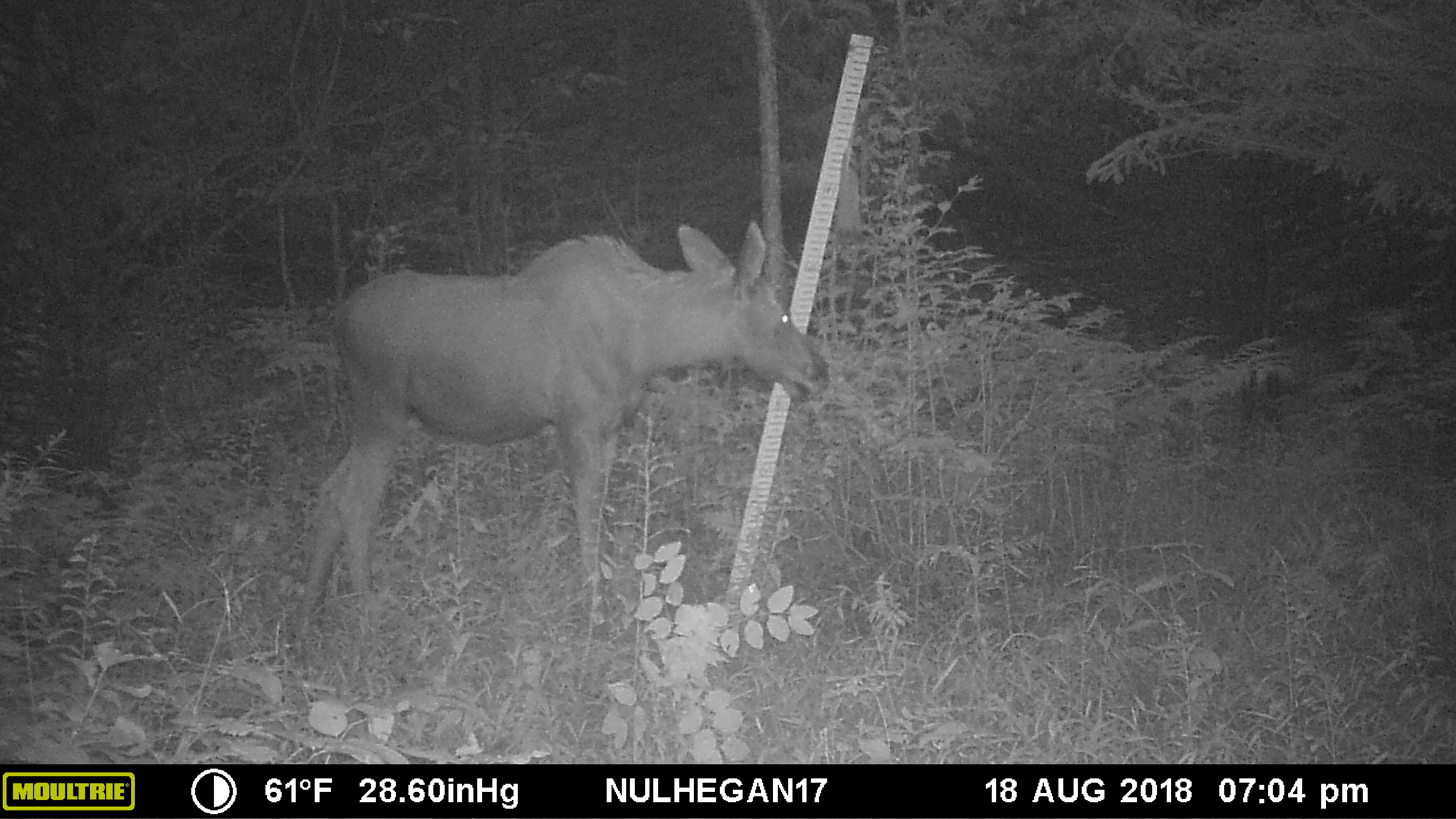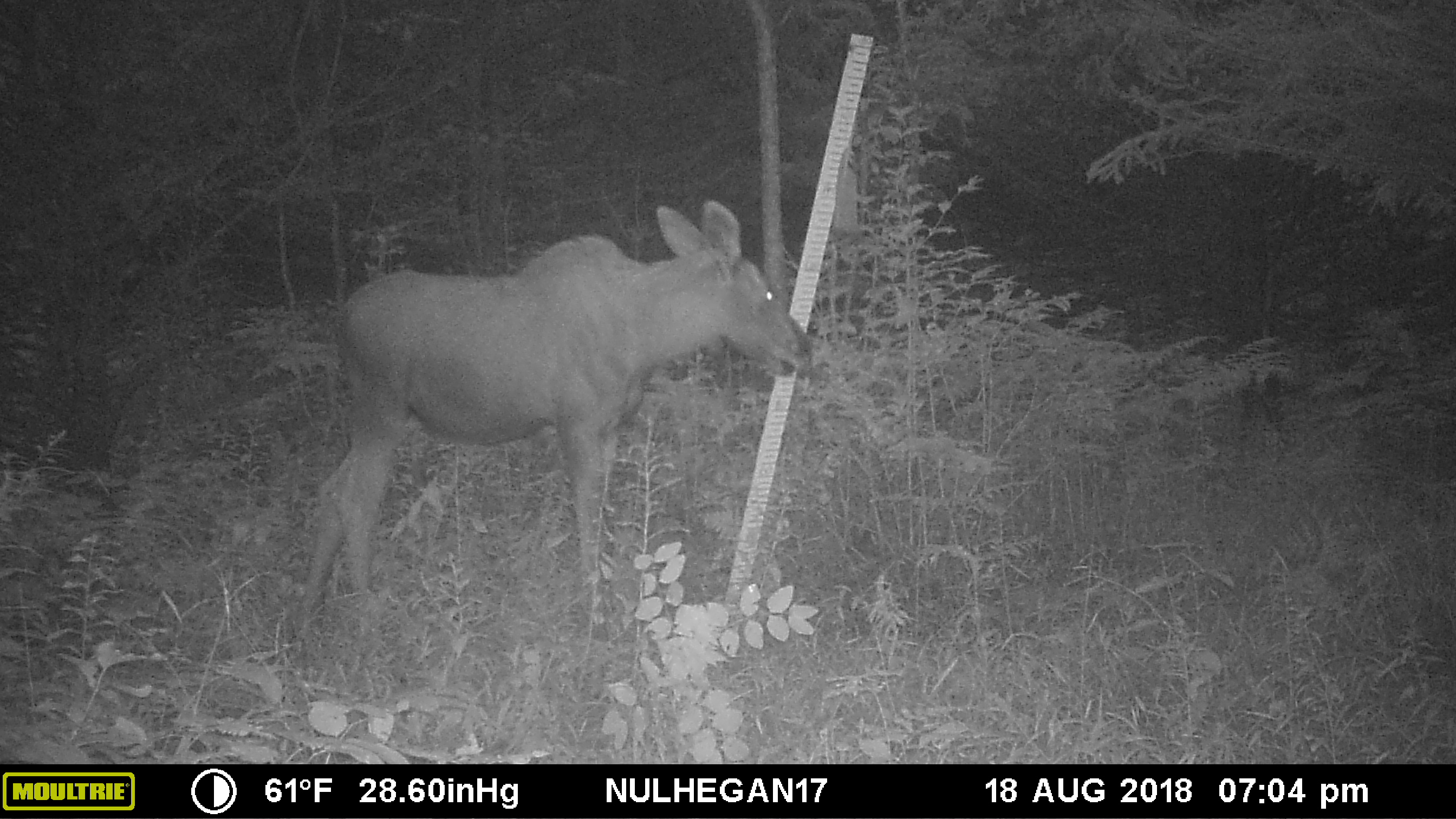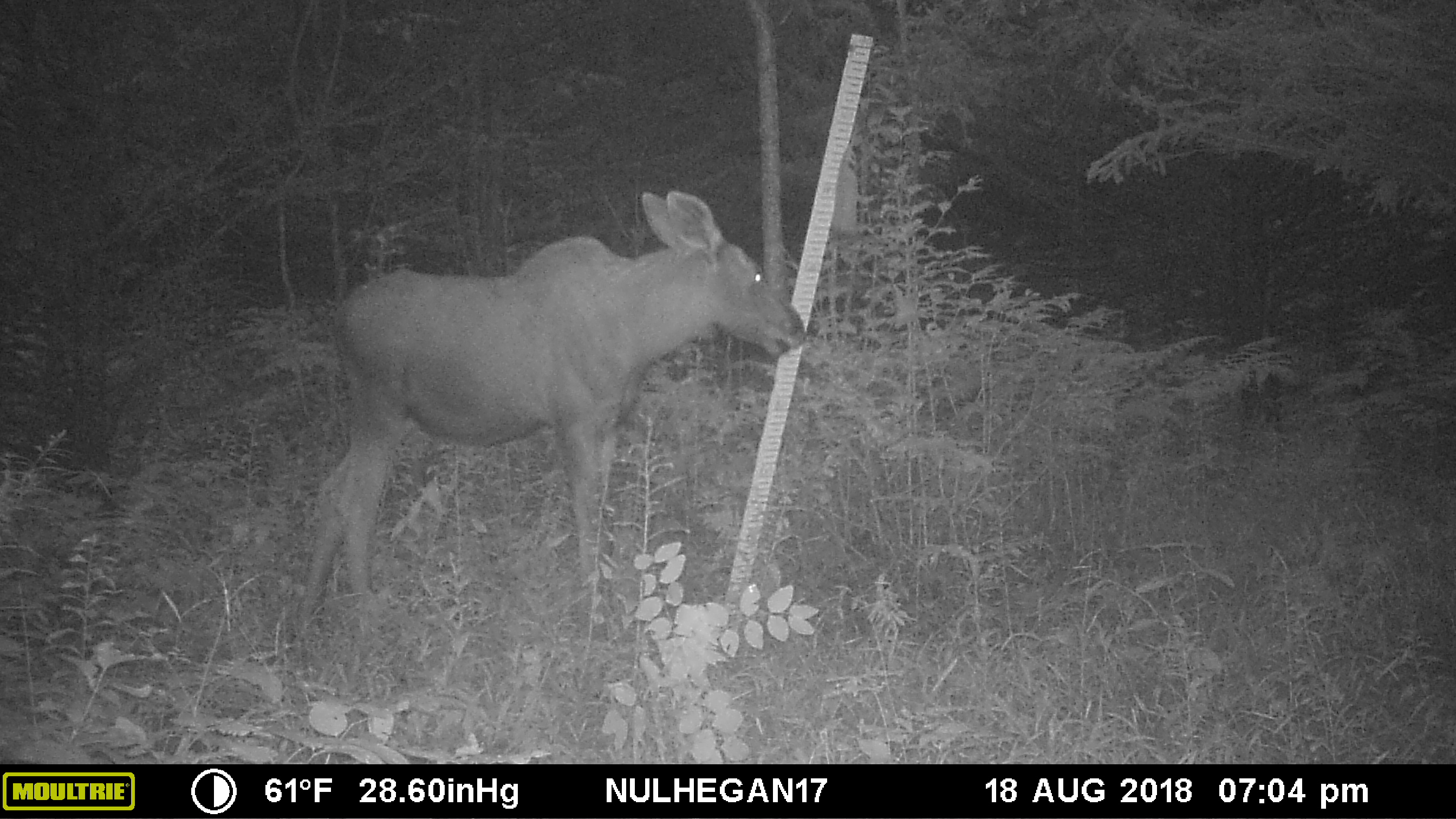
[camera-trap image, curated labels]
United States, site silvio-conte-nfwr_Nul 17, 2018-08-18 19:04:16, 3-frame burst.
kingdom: Animalia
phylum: Chordata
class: Mammalia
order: Artiodactyla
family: Cervidae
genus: Alces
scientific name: Alces alces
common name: moose